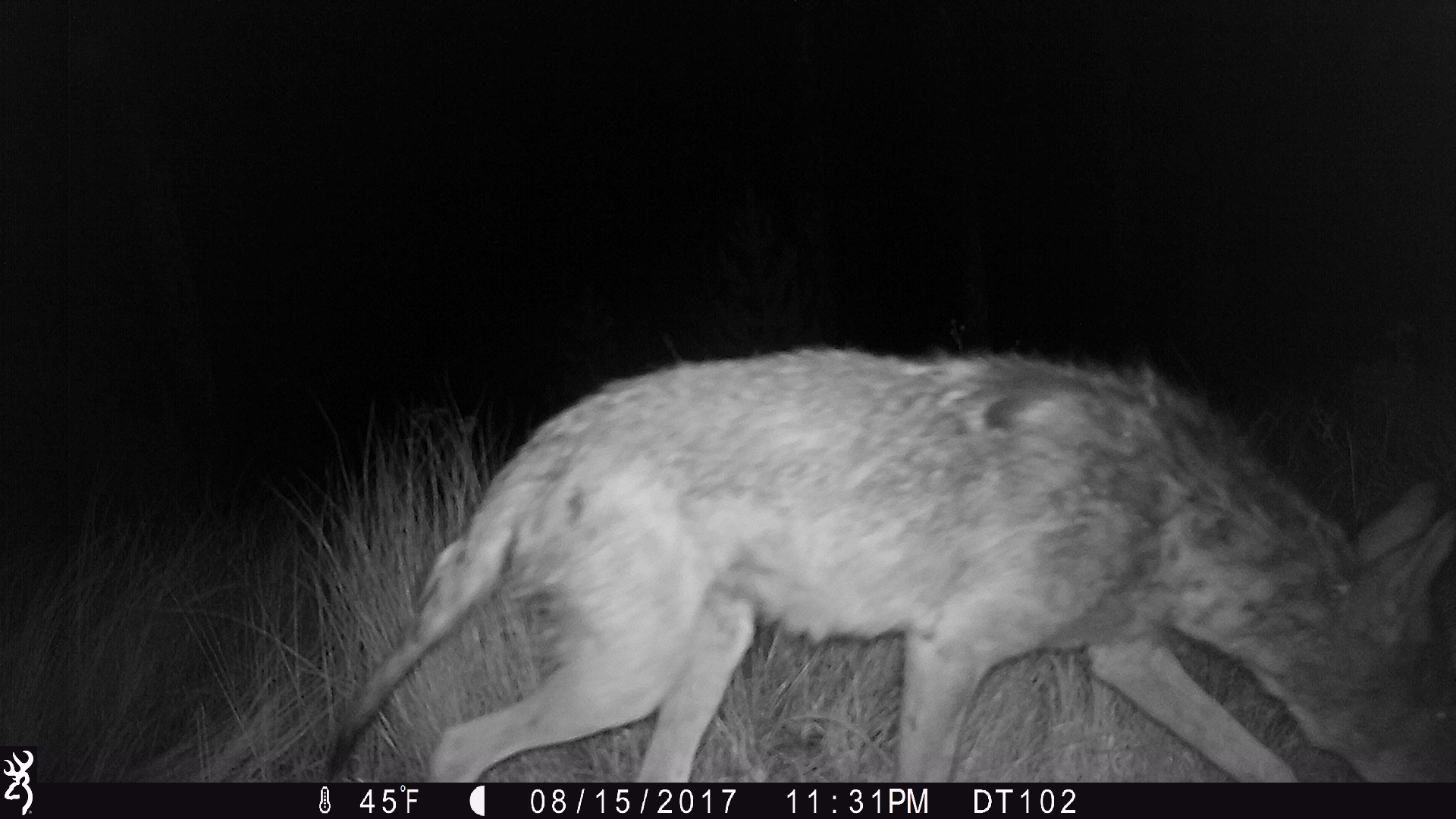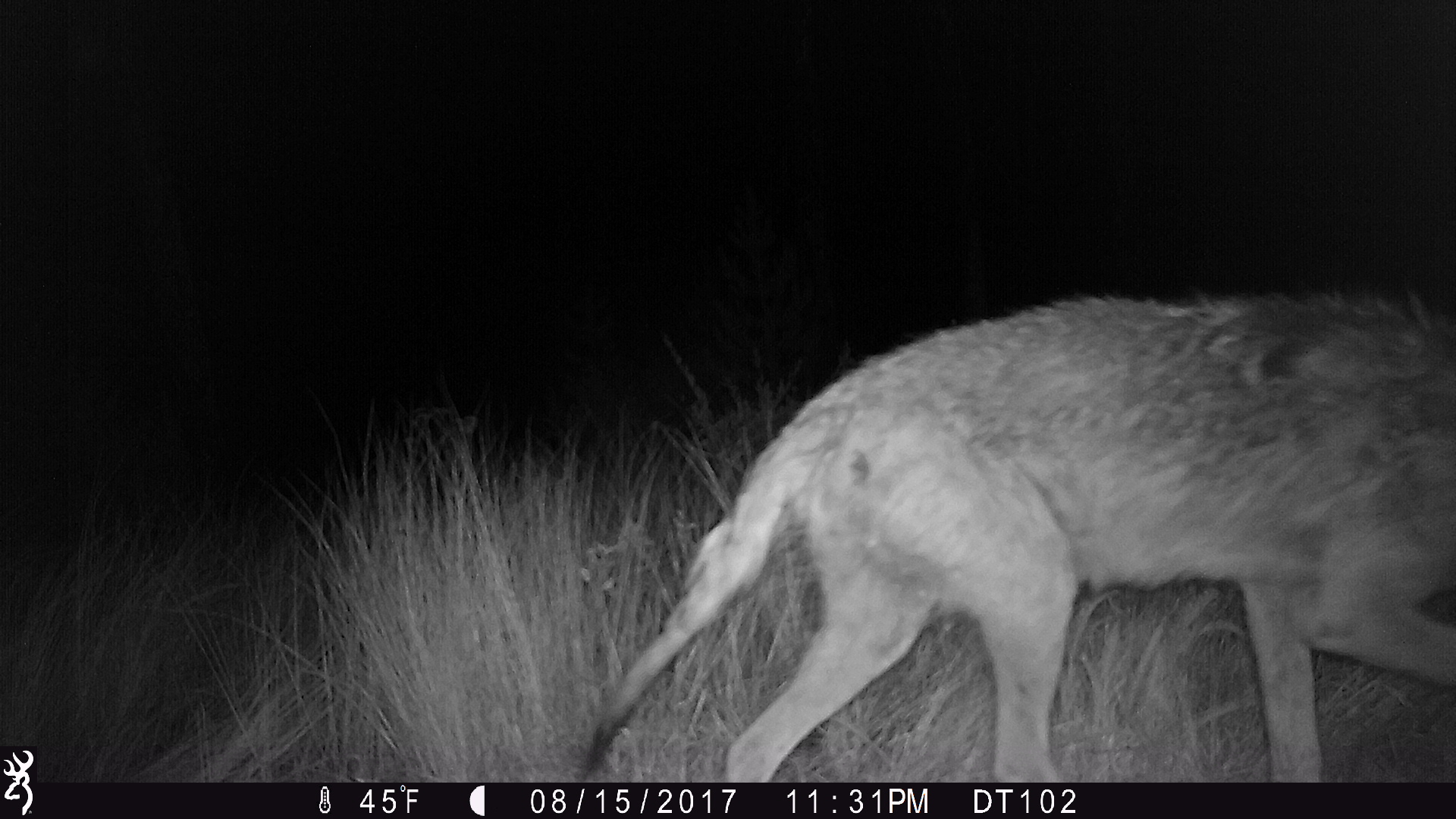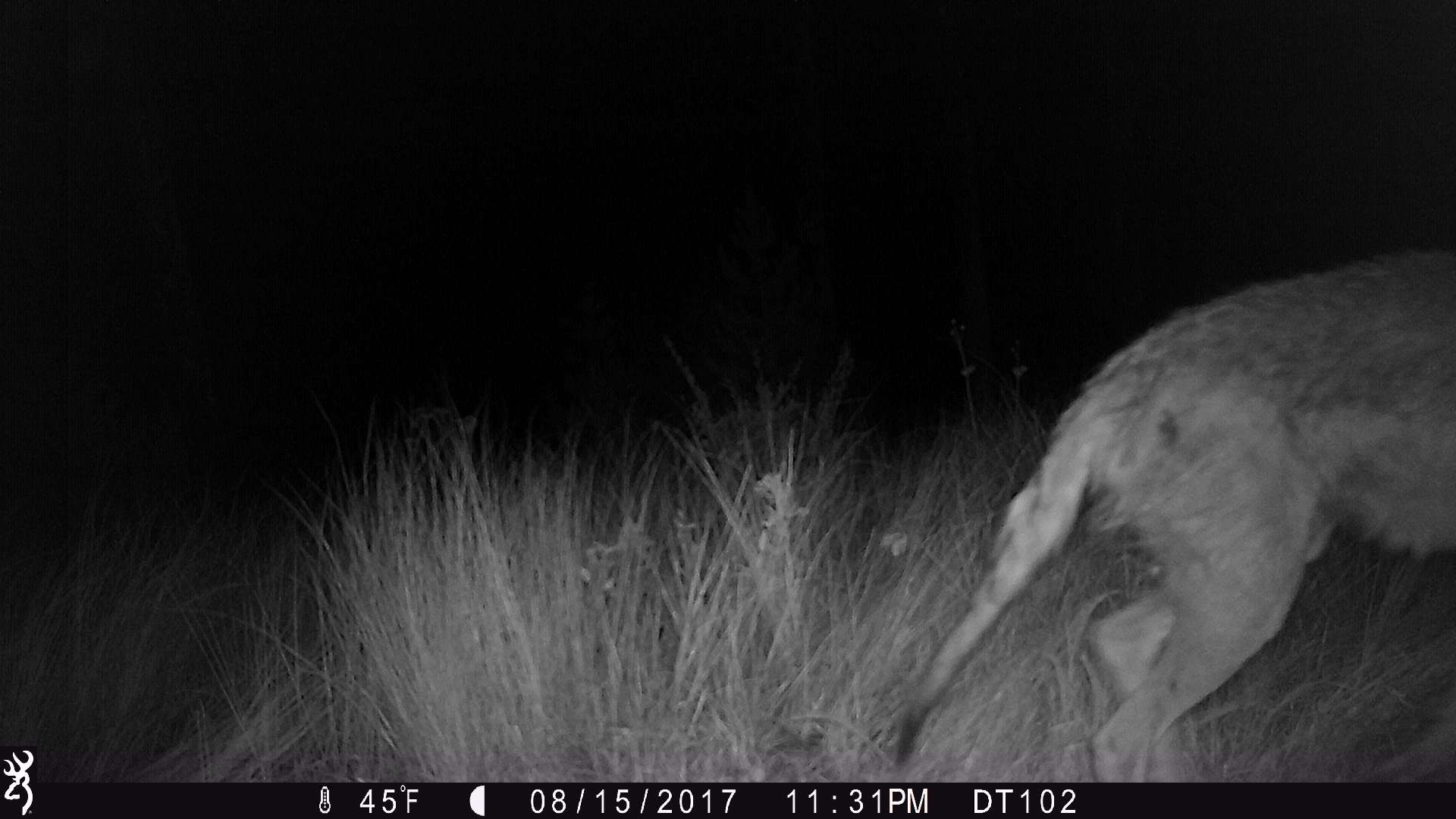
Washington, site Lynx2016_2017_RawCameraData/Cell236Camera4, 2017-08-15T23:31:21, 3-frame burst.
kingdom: Animalia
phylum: Chordata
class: Mammalia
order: Carnivora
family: Canidae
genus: Canis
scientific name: Canis latrans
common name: coyote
Canis latrans (coyote). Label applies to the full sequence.